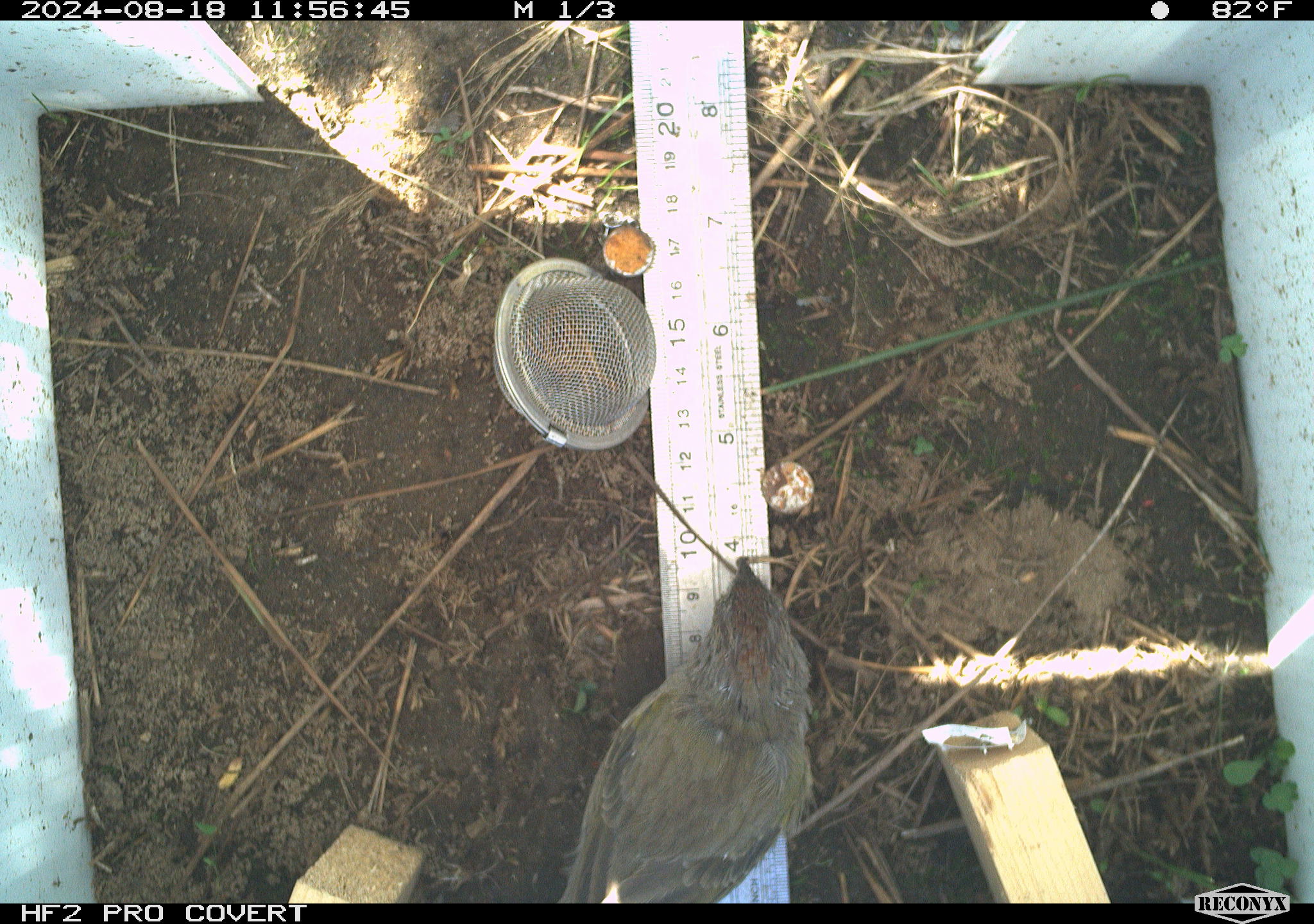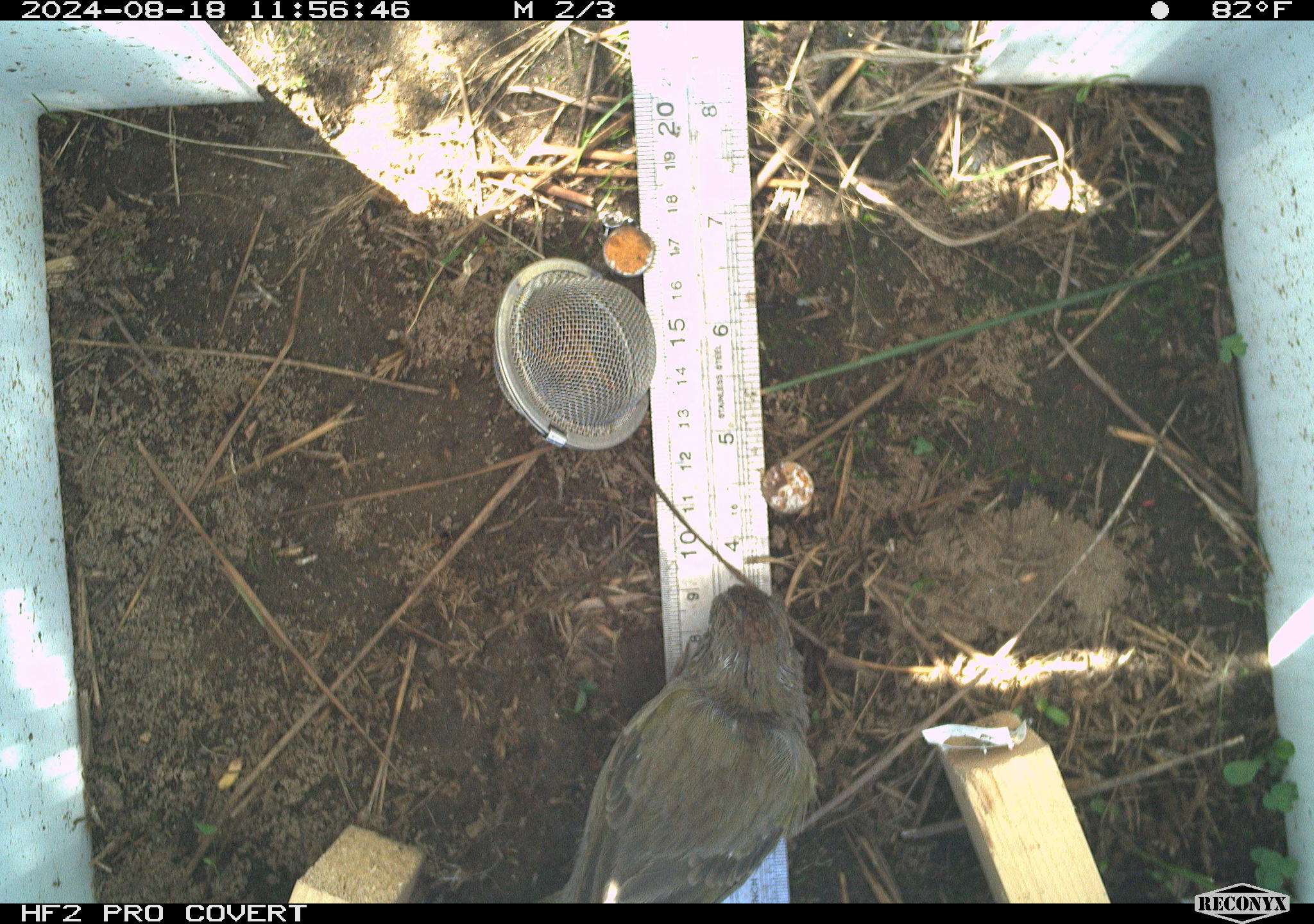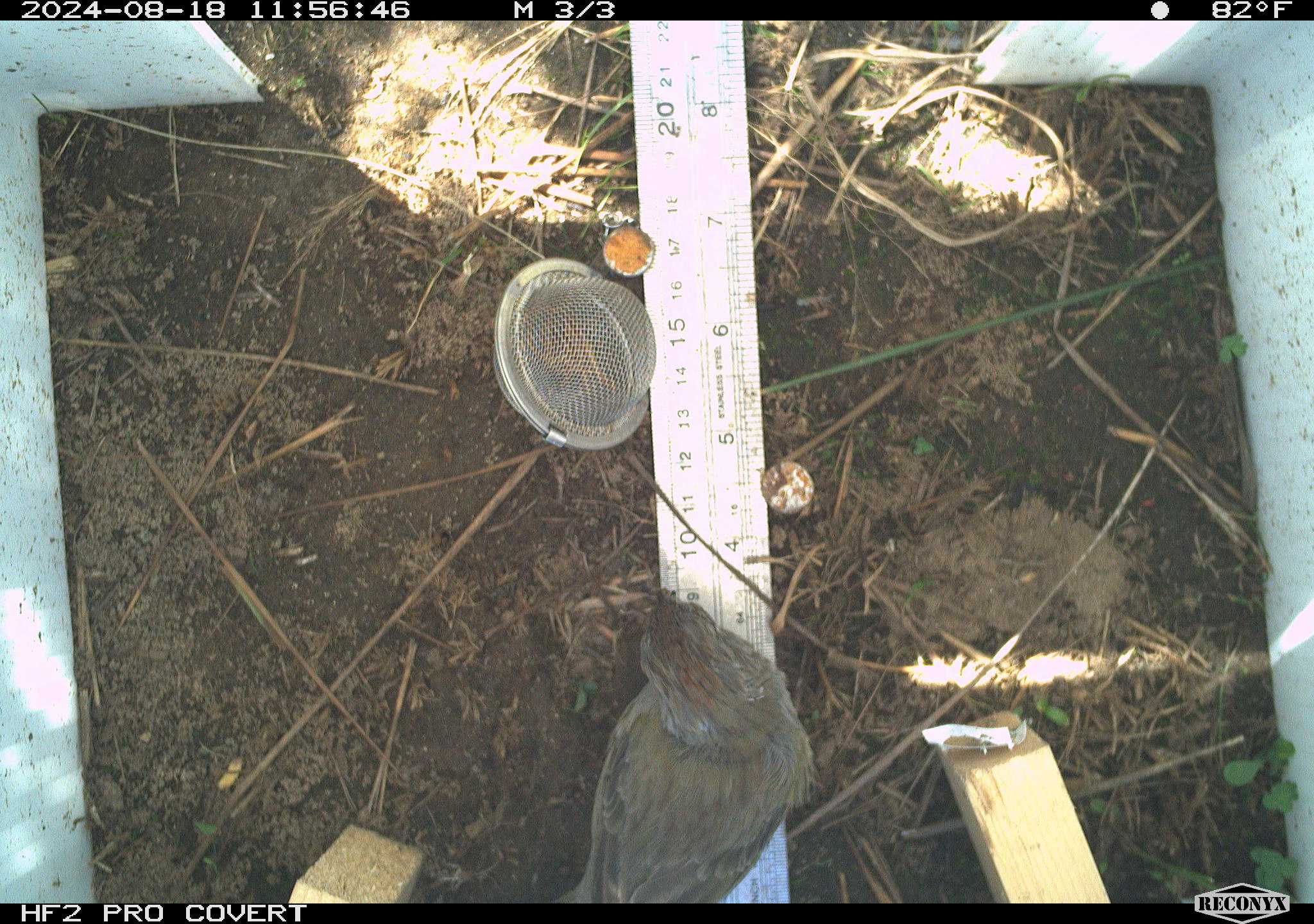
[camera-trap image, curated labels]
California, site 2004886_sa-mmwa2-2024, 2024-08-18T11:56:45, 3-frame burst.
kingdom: Animalia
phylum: Chordata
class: Aves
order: Passeriformes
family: Passerellidae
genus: Pipilo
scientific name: Pipilo chlorurus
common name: green-tailed towhee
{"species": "green-tailed towhee (Pipilo chlorurus)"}